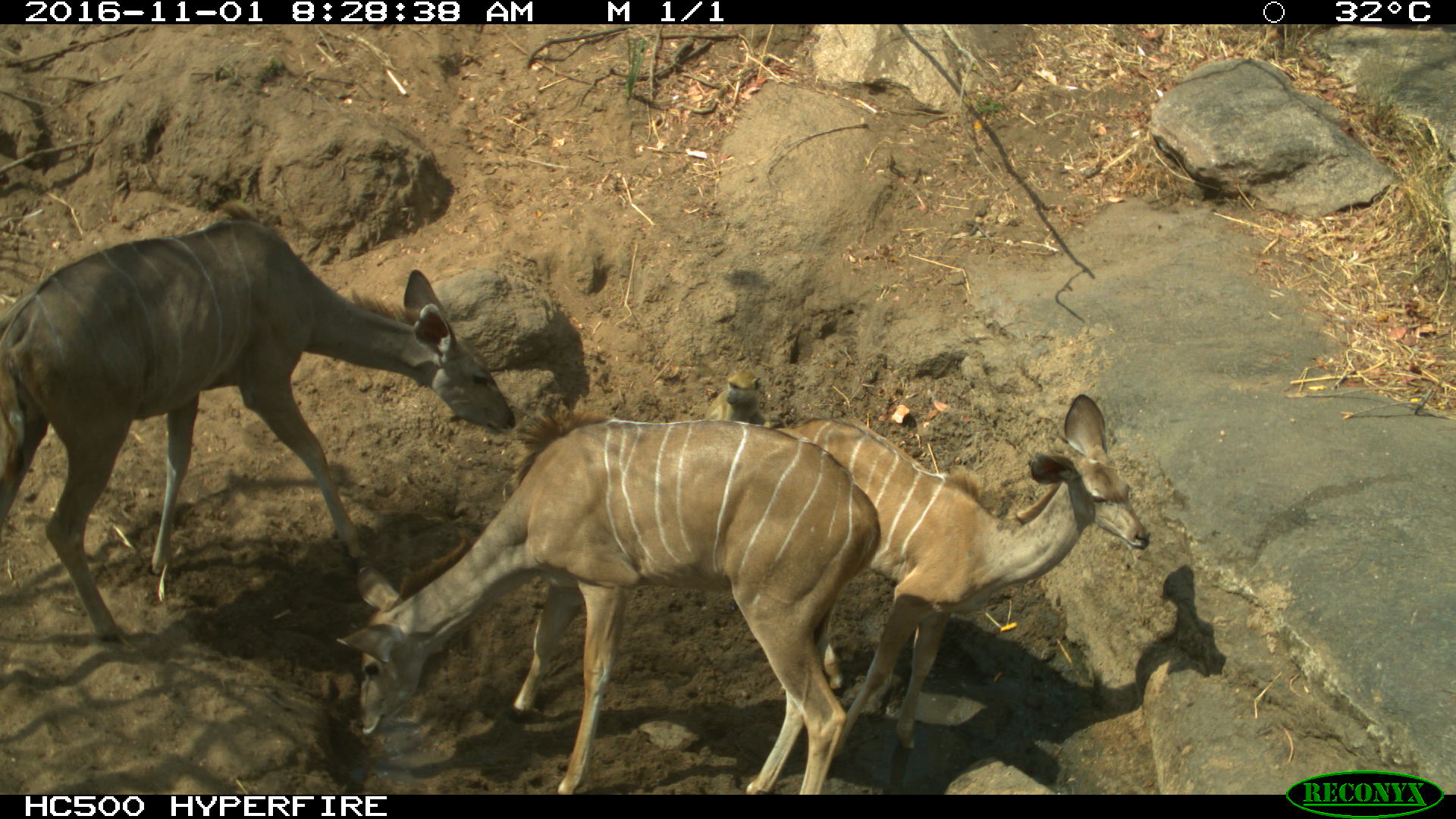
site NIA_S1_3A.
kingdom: Animalia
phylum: Chordata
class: Mammalia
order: Artiodactyla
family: Bovidae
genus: Tragelaphus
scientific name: Tragelaphus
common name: kudu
Kudu (Tragelaphus), count 3. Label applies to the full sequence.